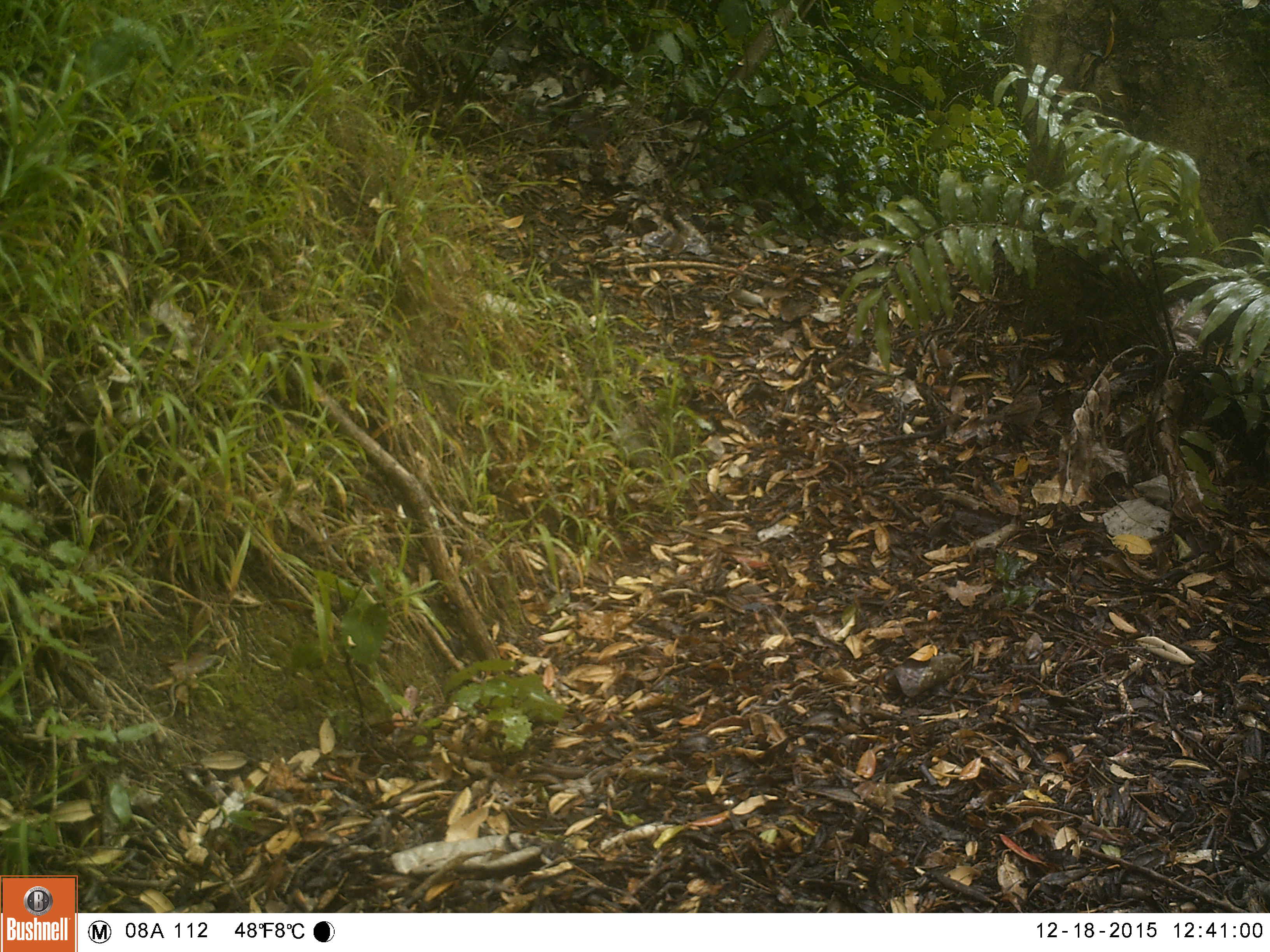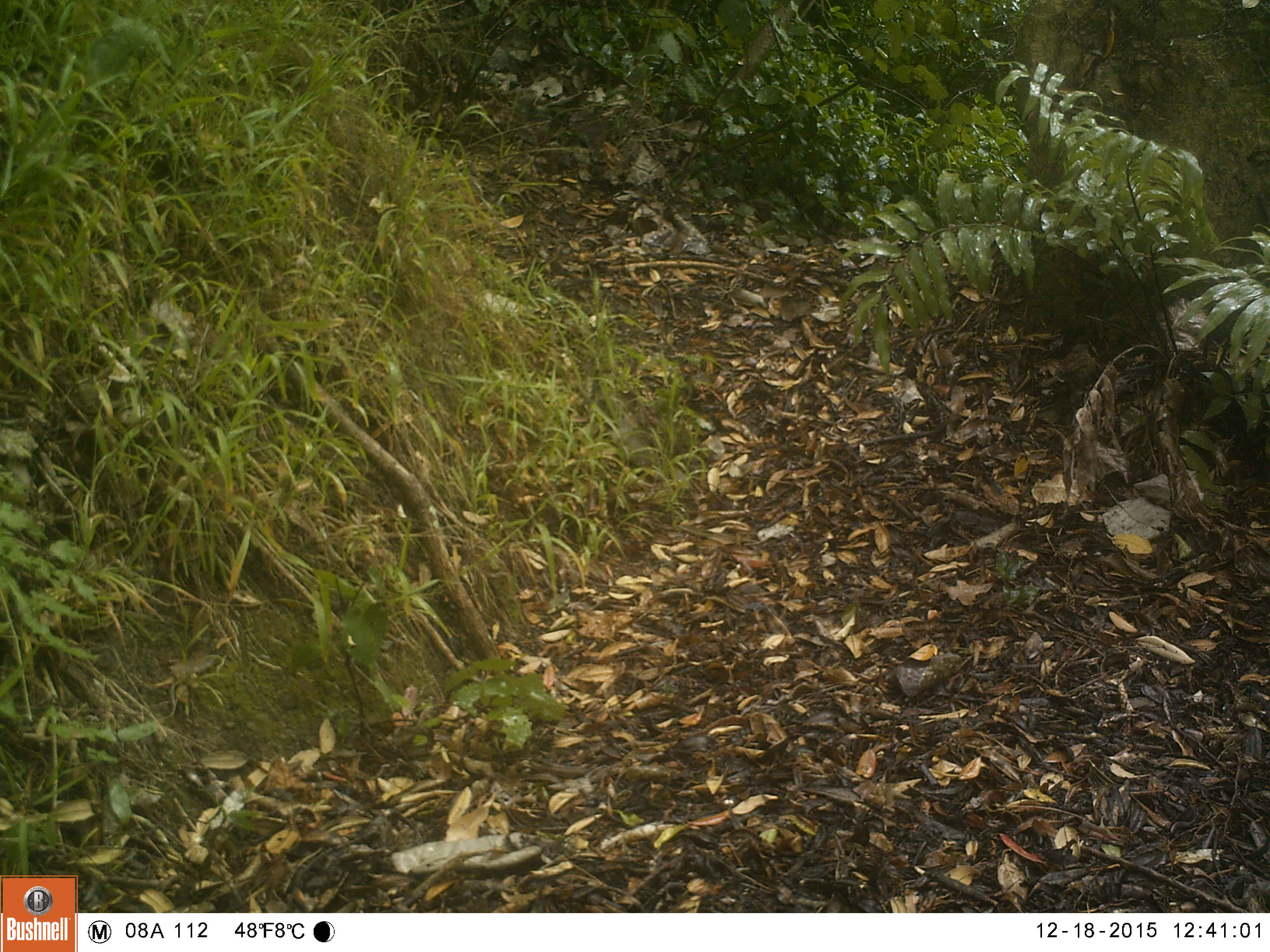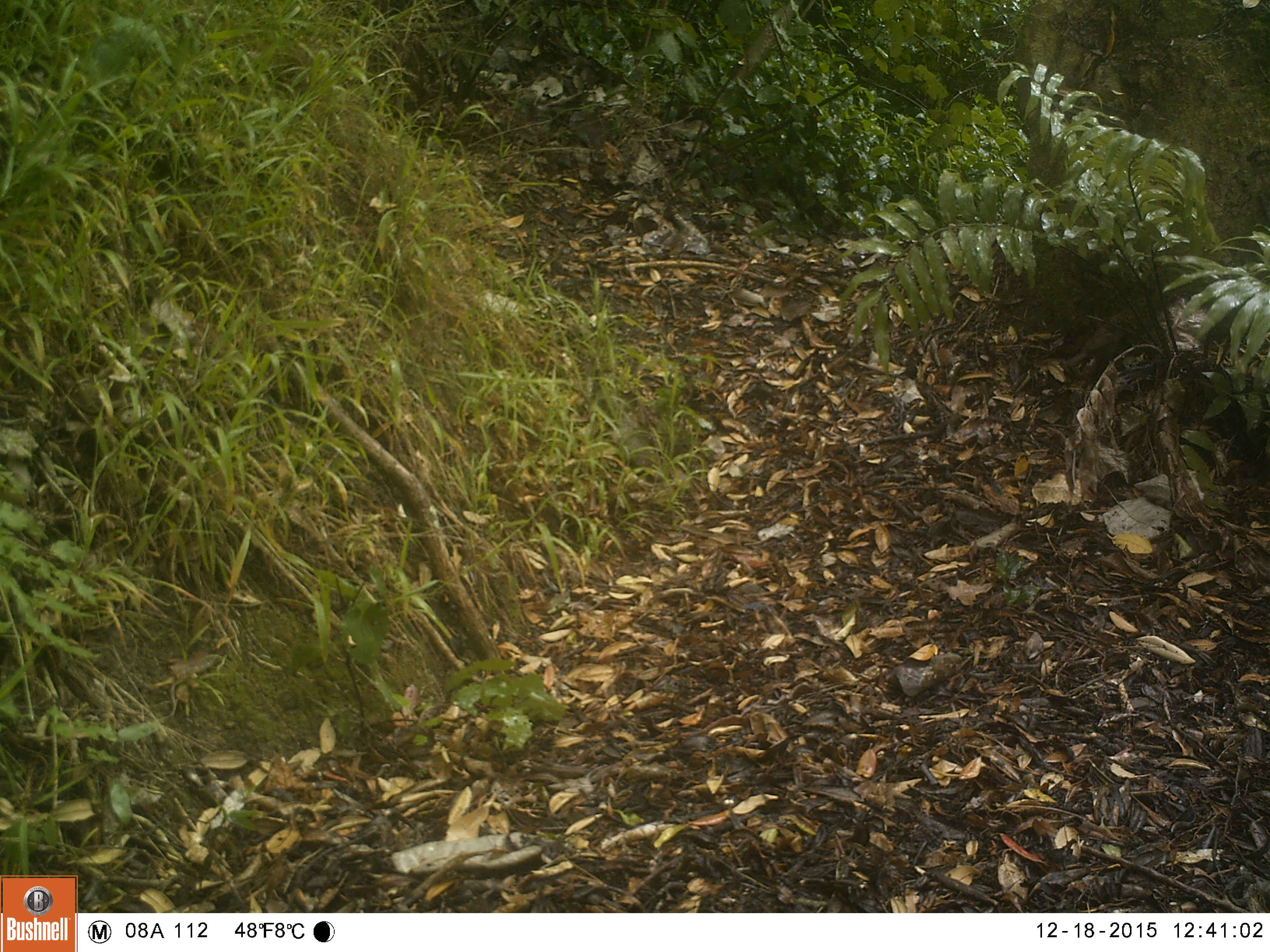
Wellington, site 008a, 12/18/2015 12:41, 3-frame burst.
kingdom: Animalia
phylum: Chordata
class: Aves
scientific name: Aves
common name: bird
Bird (Aves).